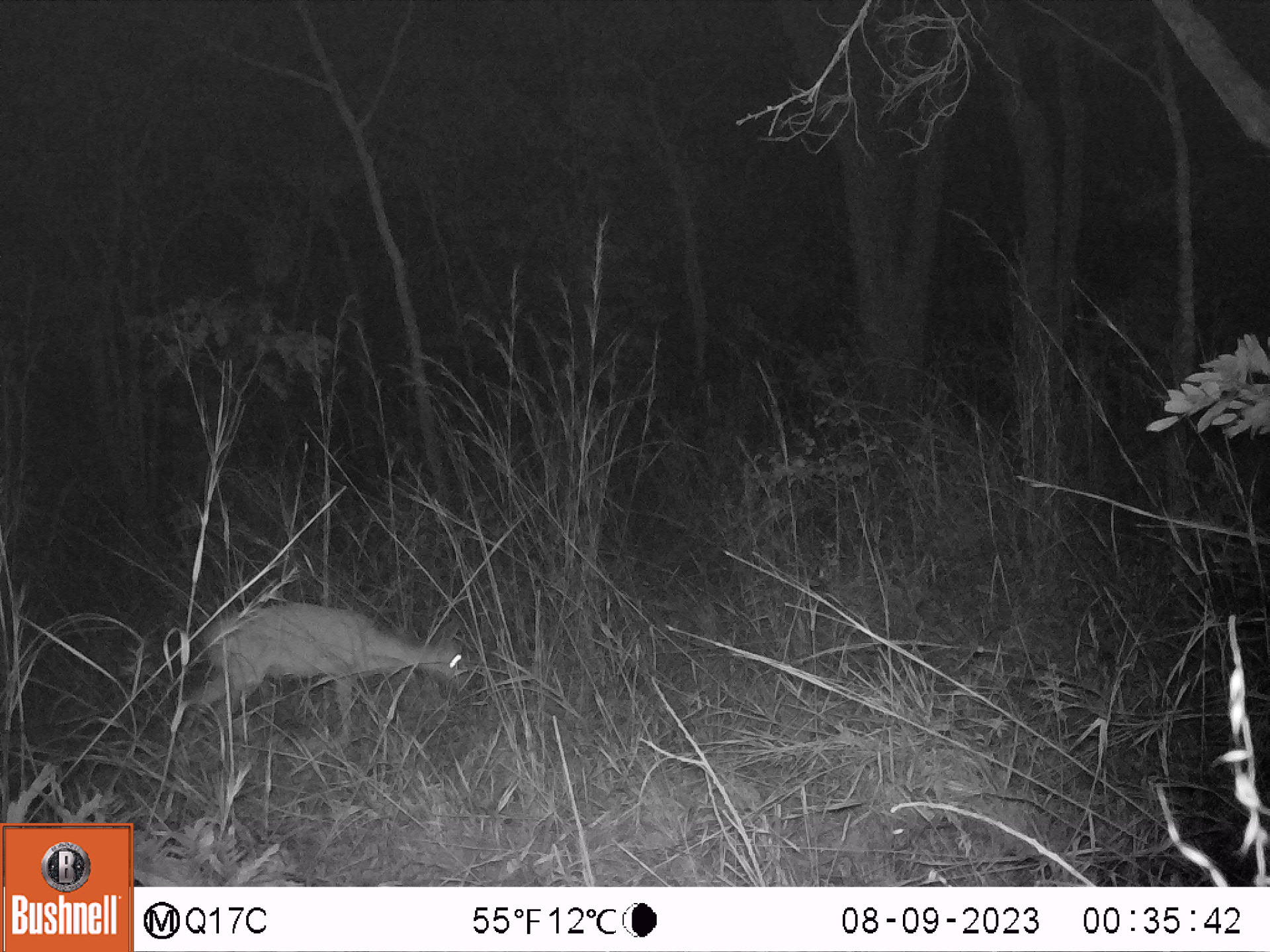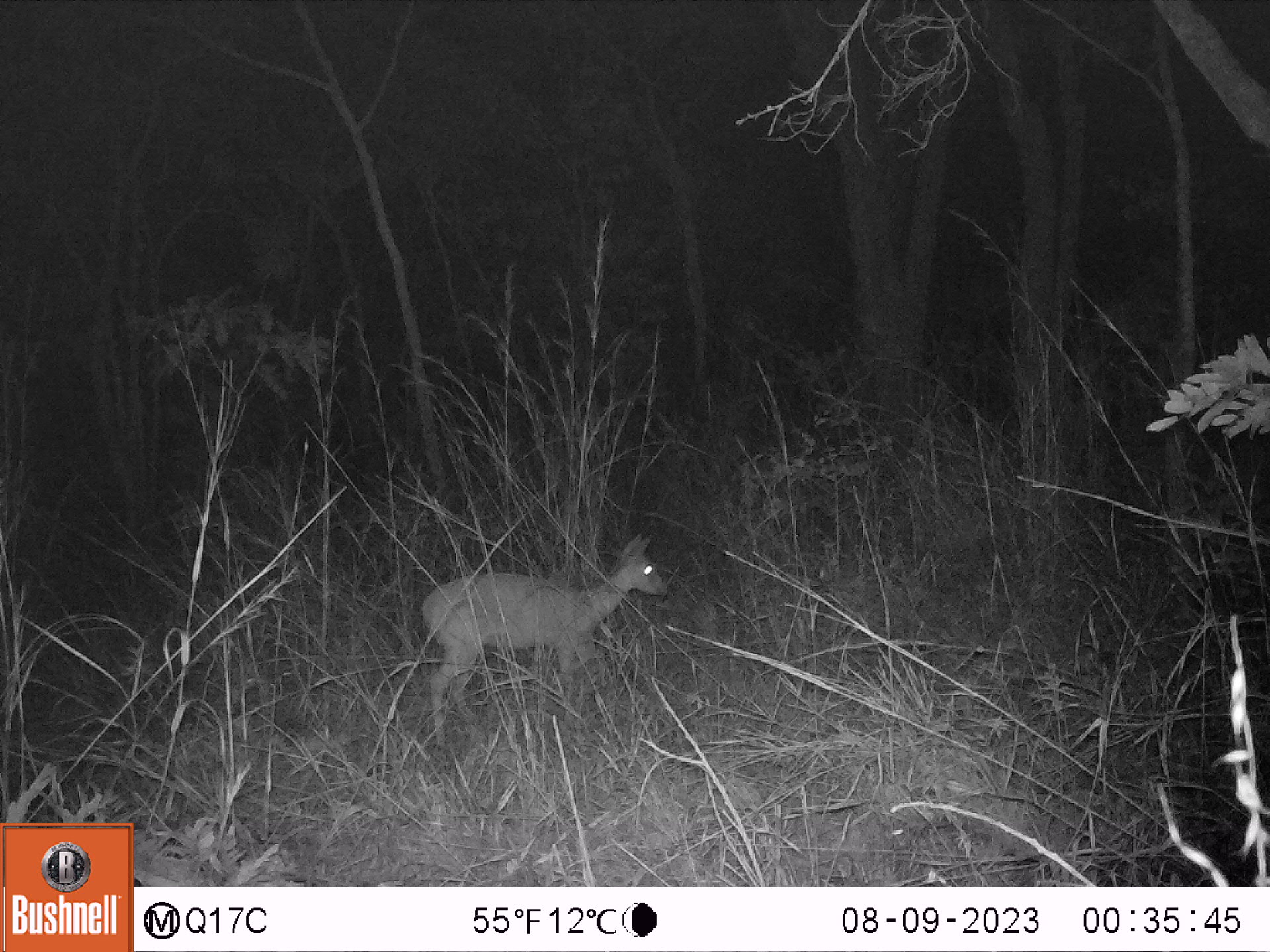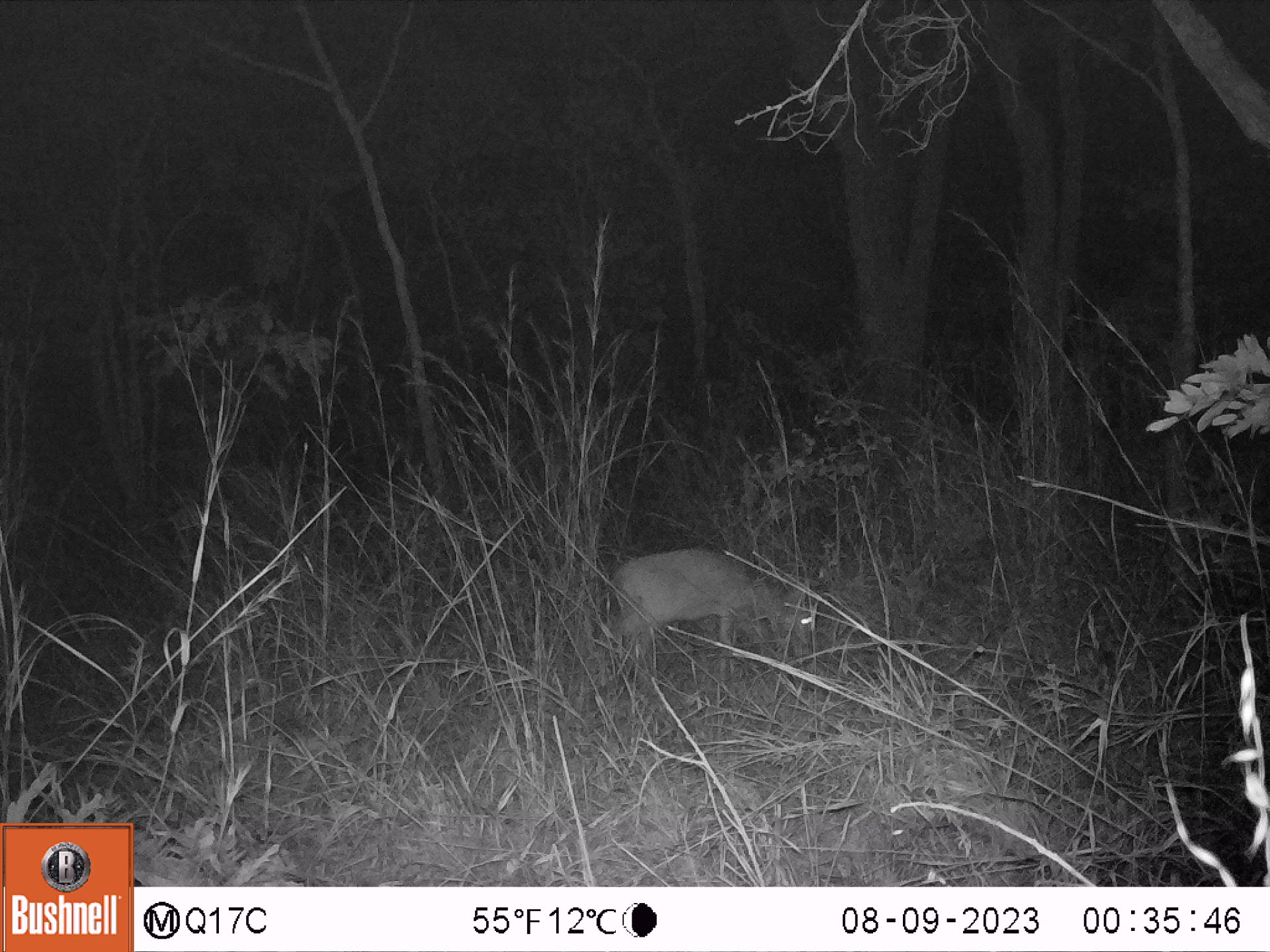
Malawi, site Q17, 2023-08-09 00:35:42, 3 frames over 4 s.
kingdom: Animalia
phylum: Chordata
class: Mammalia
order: Artiodactyla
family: Bovidae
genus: Sylvicapra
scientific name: Sylvicapra grimmia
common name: common duiker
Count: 1.